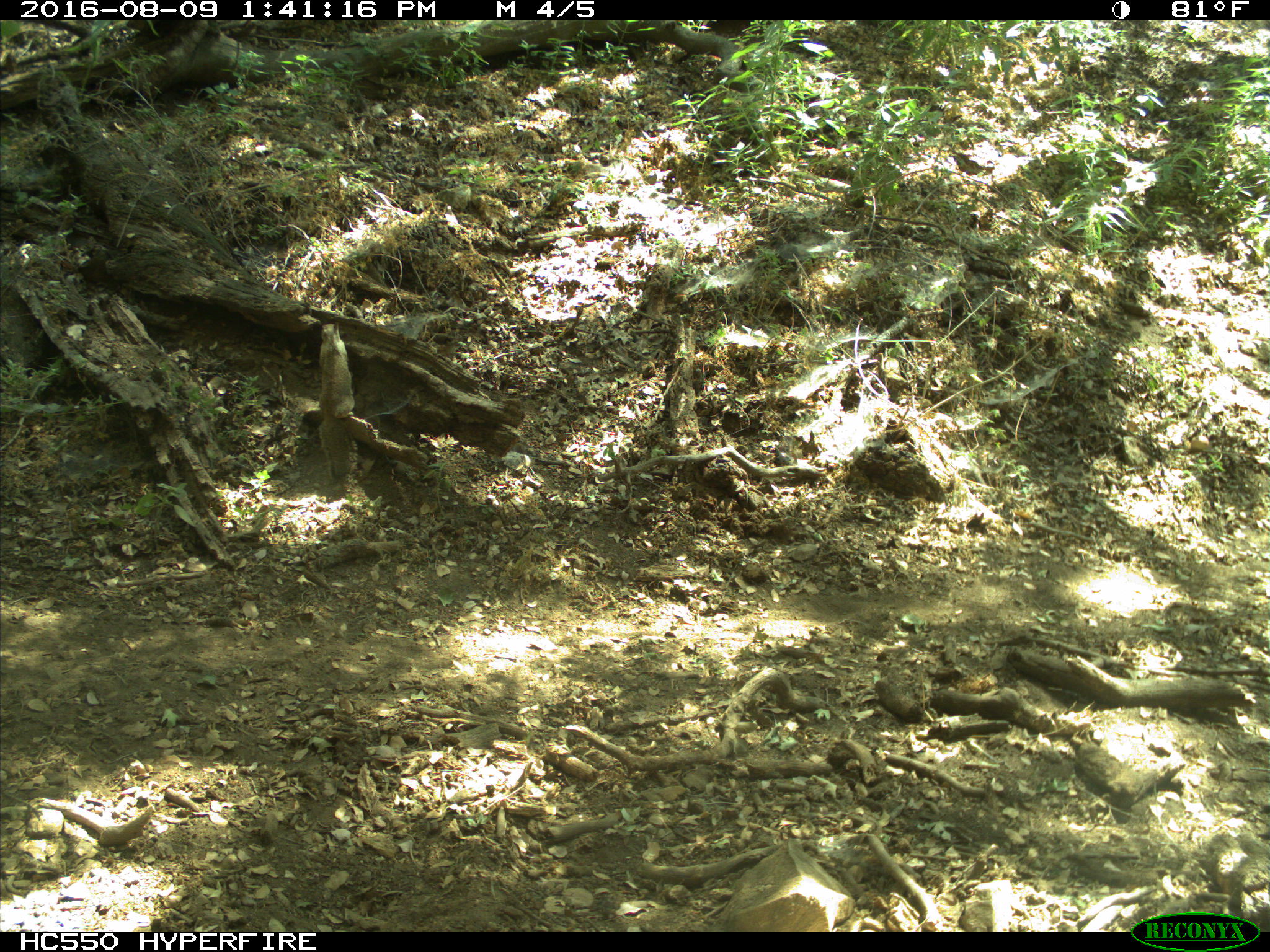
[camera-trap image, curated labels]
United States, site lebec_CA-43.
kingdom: Animalia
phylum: Chordata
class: Mammalia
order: Rodentia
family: Sciuridae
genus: Otospermophilus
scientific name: Otospermophilus beecheyi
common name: california ground squirrel